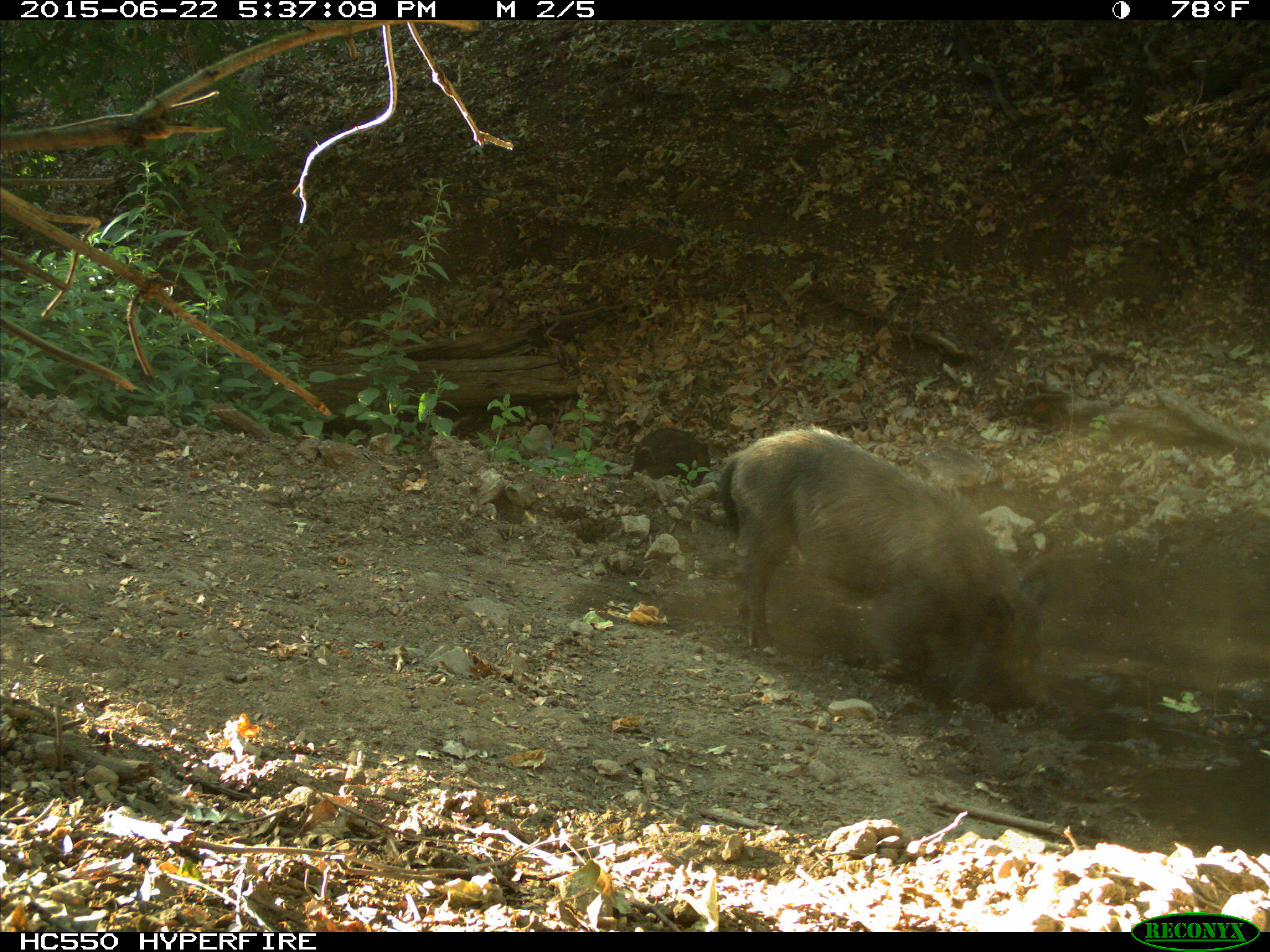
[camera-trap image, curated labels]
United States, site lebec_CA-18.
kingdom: Animalia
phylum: Chordata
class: Mammalia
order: Artiodactyla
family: Suidae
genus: Sus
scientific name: Sus scrofa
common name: wild boar